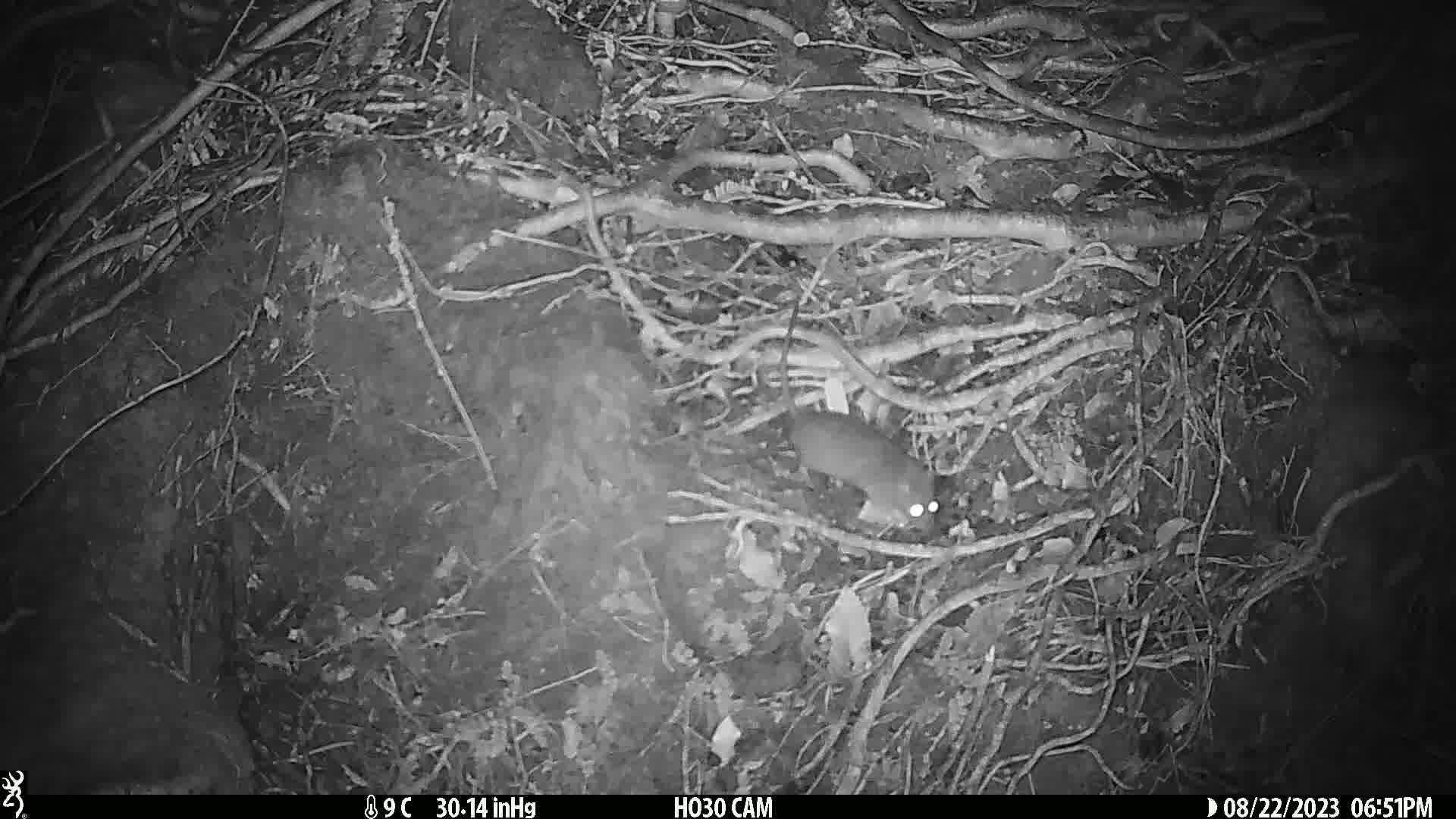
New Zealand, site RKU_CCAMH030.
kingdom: Animalia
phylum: Chordata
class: Mammalia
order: Rodentia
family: Muridae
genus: Rattus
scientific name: Rattus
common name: rat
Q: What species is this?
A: Rat (Rattus).